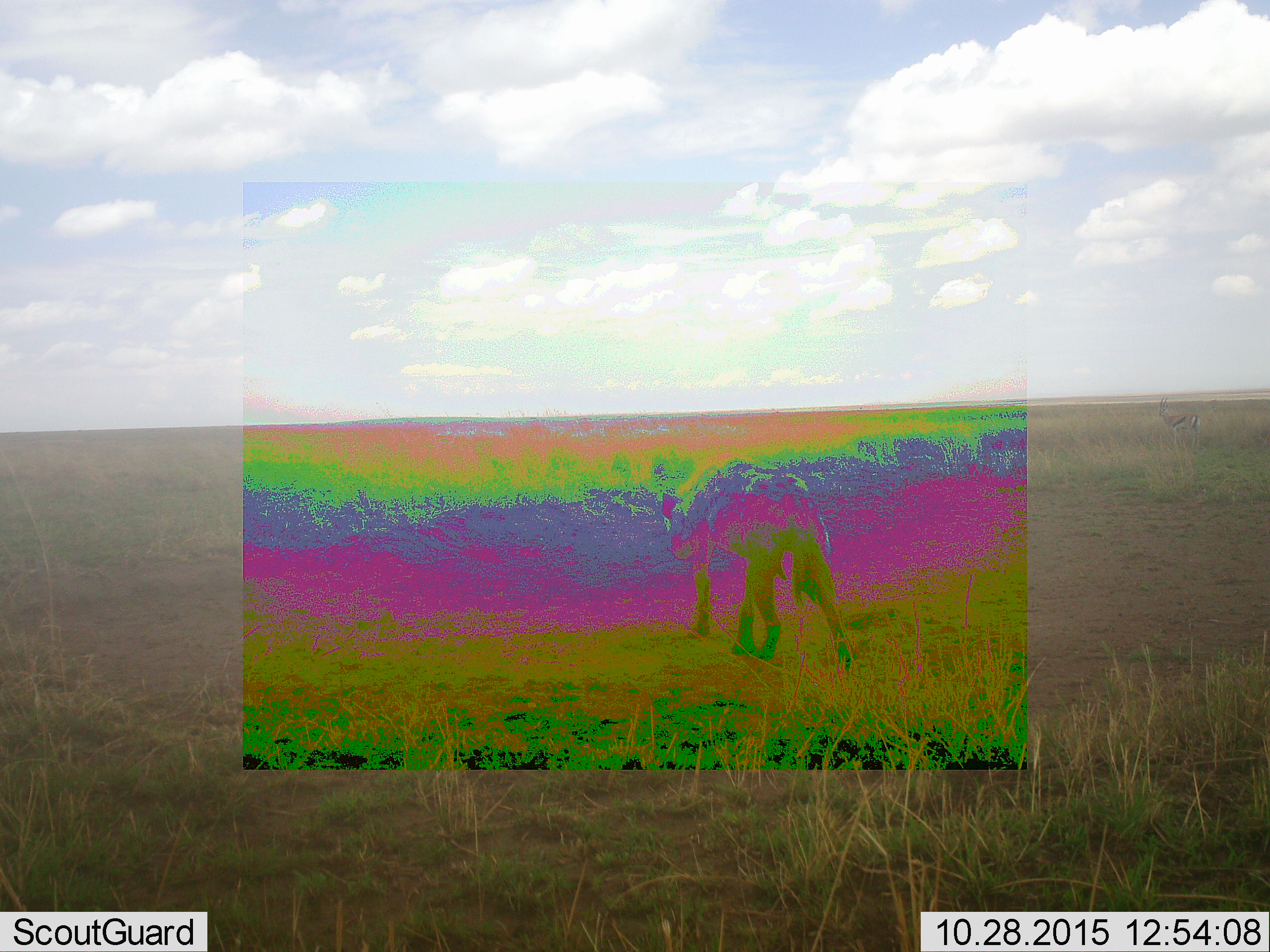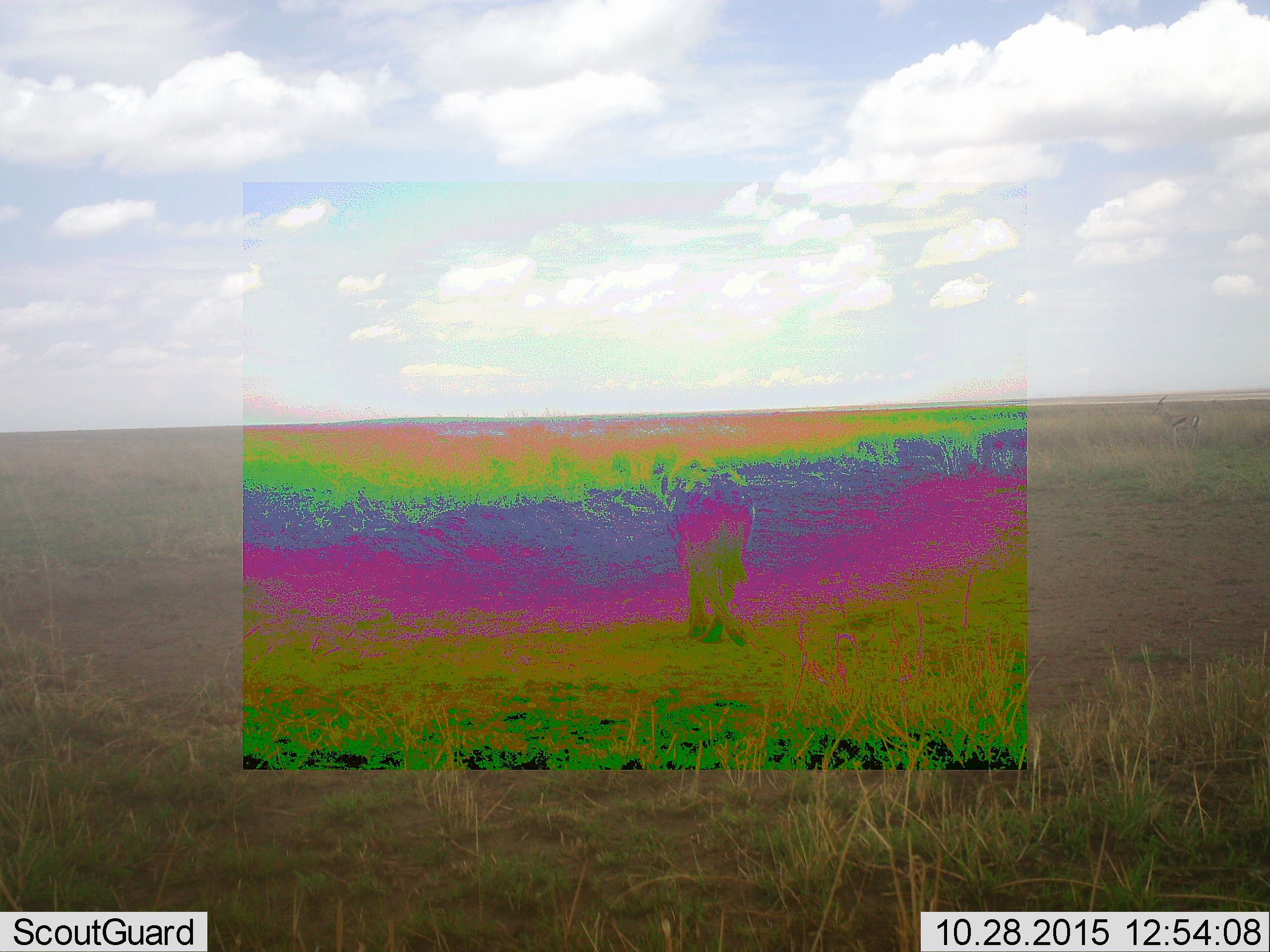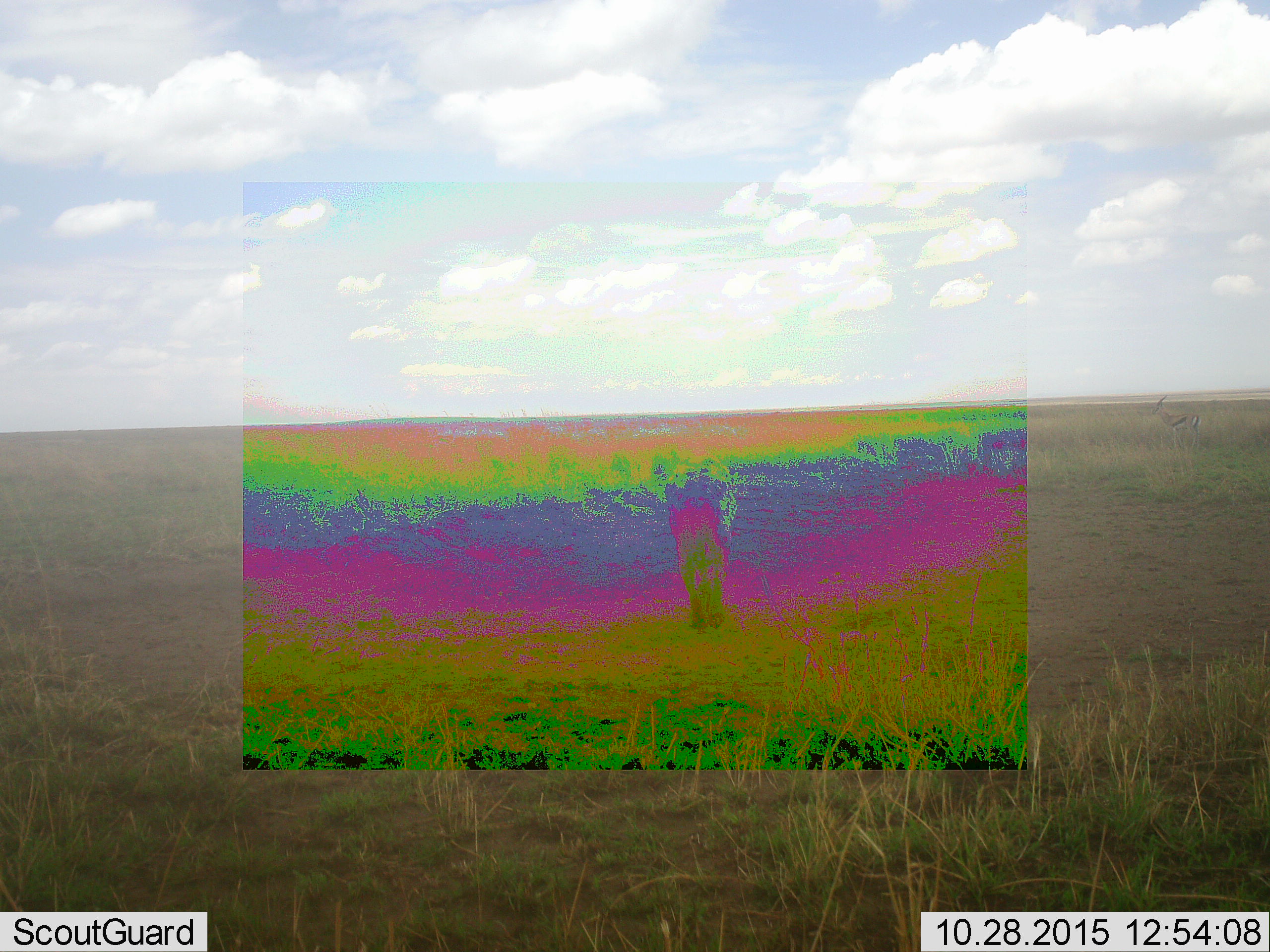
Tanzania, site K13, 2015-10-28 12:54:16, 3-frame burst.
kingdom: Animalia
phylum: Chordata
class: Mammalia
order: Carnivora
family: Hyaenidae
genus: Crocuta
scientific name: Crocuta crocuta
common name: spotted hyena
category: hyenaspotted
Hyenaspotted (spotted hyena) (Crocuta crocuta), count 1. Behavior (volunteer vote fractions): standing 0%, resting 0%, moving 100%, interacting 0%. Young present (vote fraction): 0%. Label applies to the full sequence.